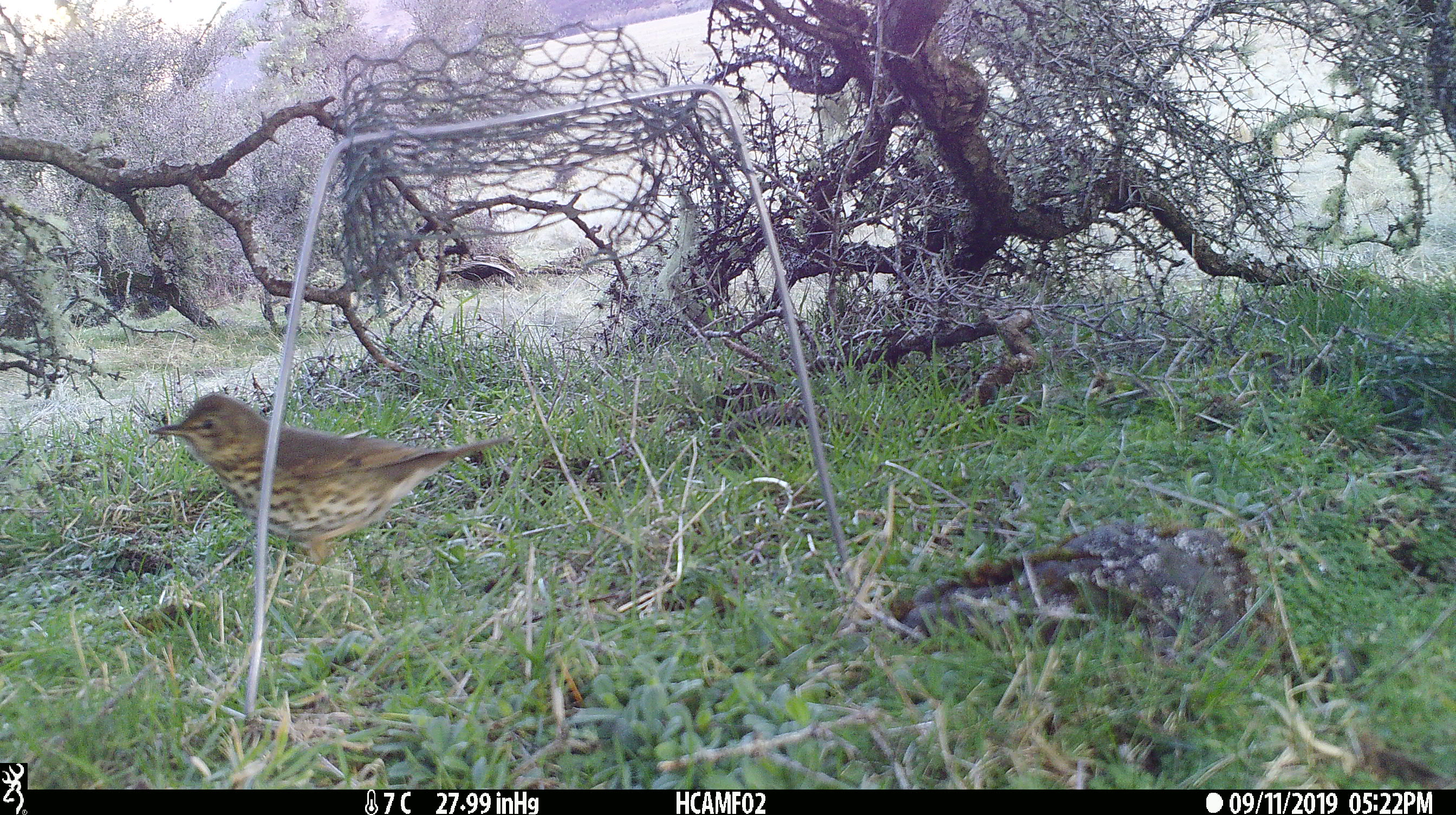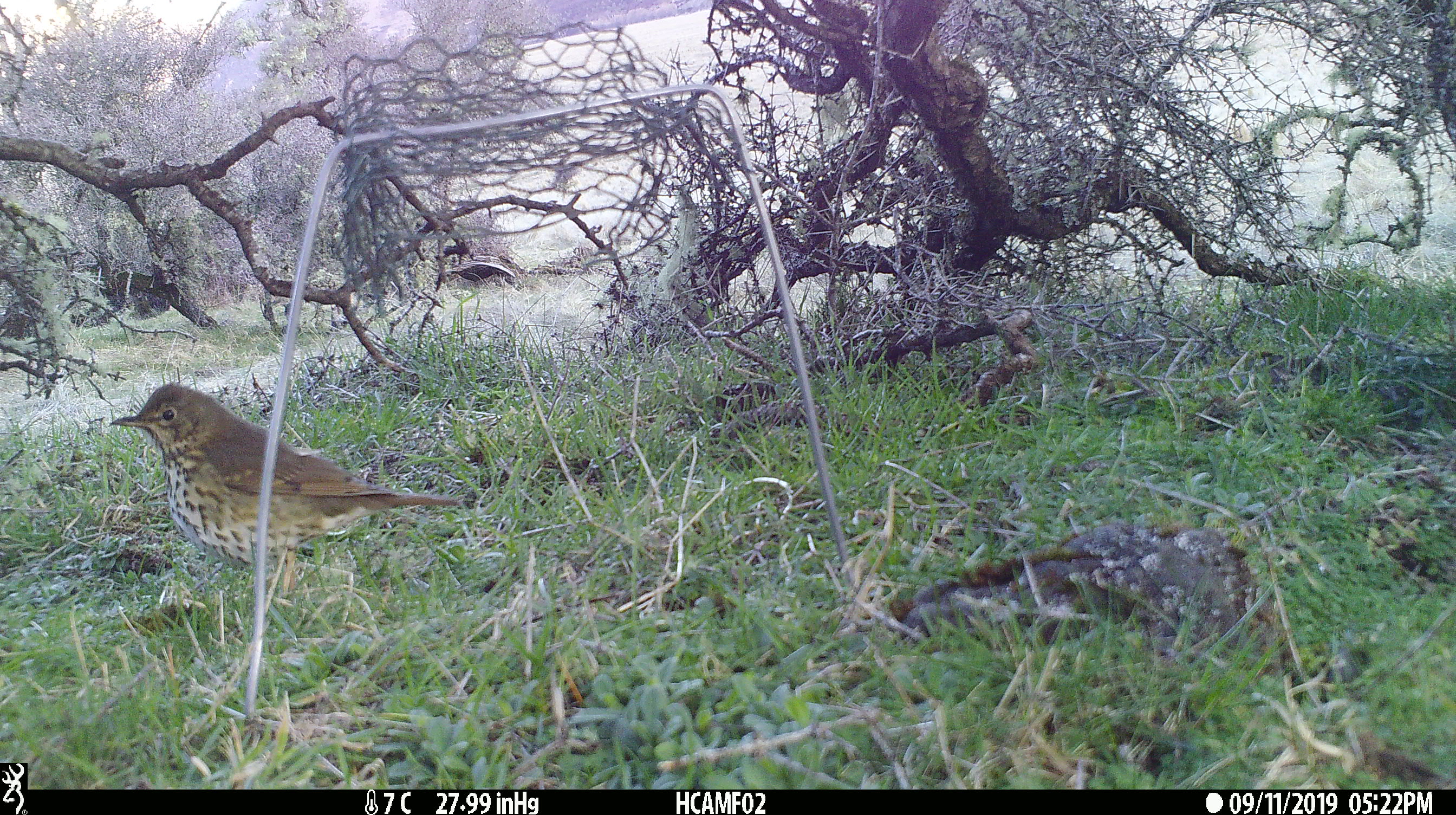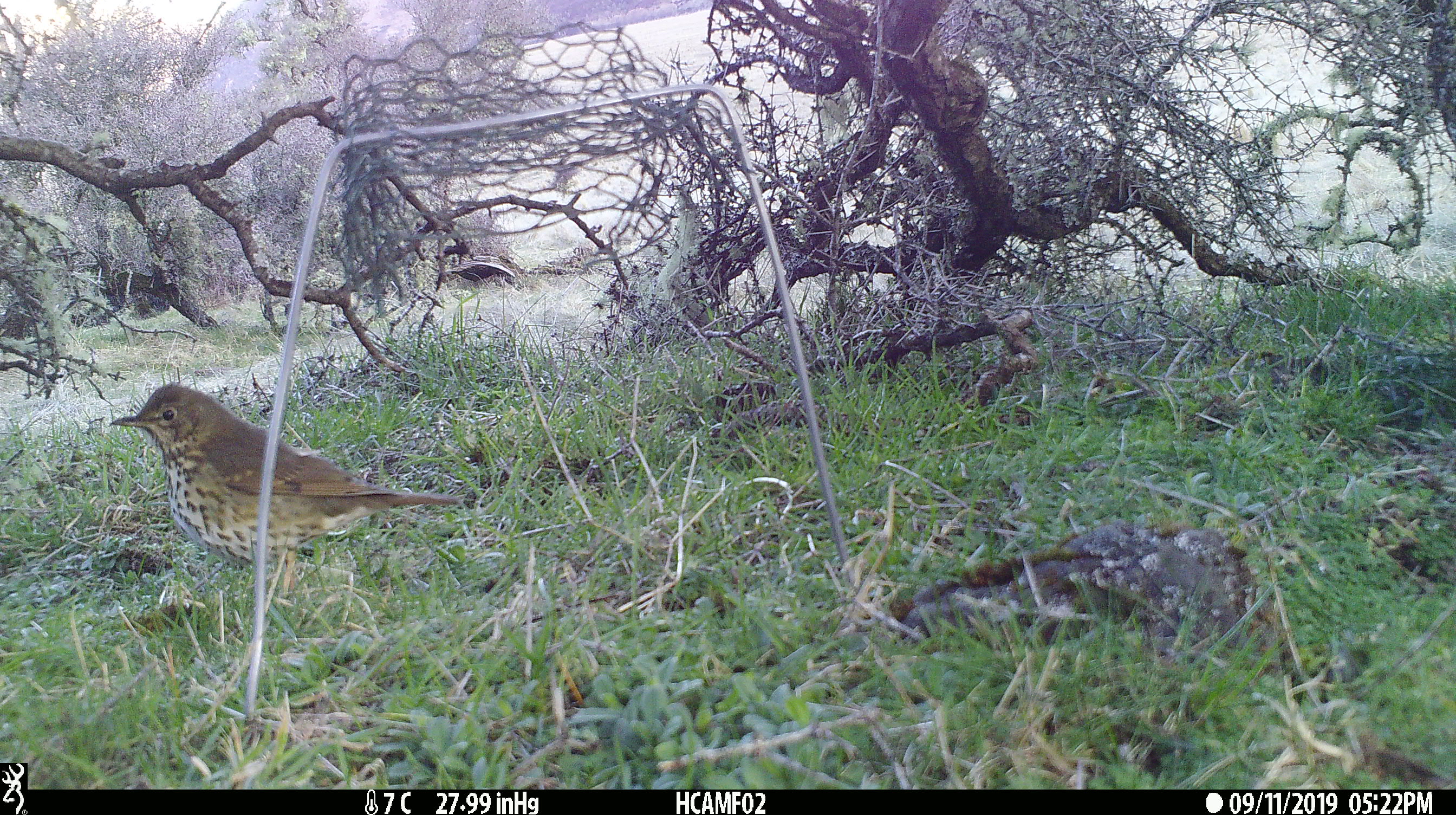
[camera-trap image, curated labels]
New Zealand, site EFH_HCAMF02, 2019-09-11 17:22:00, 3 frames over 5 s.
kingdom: Animalia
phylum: Chordata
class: Aves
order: Passeriformes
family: Turdidae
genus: Turdus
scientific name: Turdus philomelos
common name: song thrush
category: thrush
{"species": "thrush (song thrush) (Turdus philomelos)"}